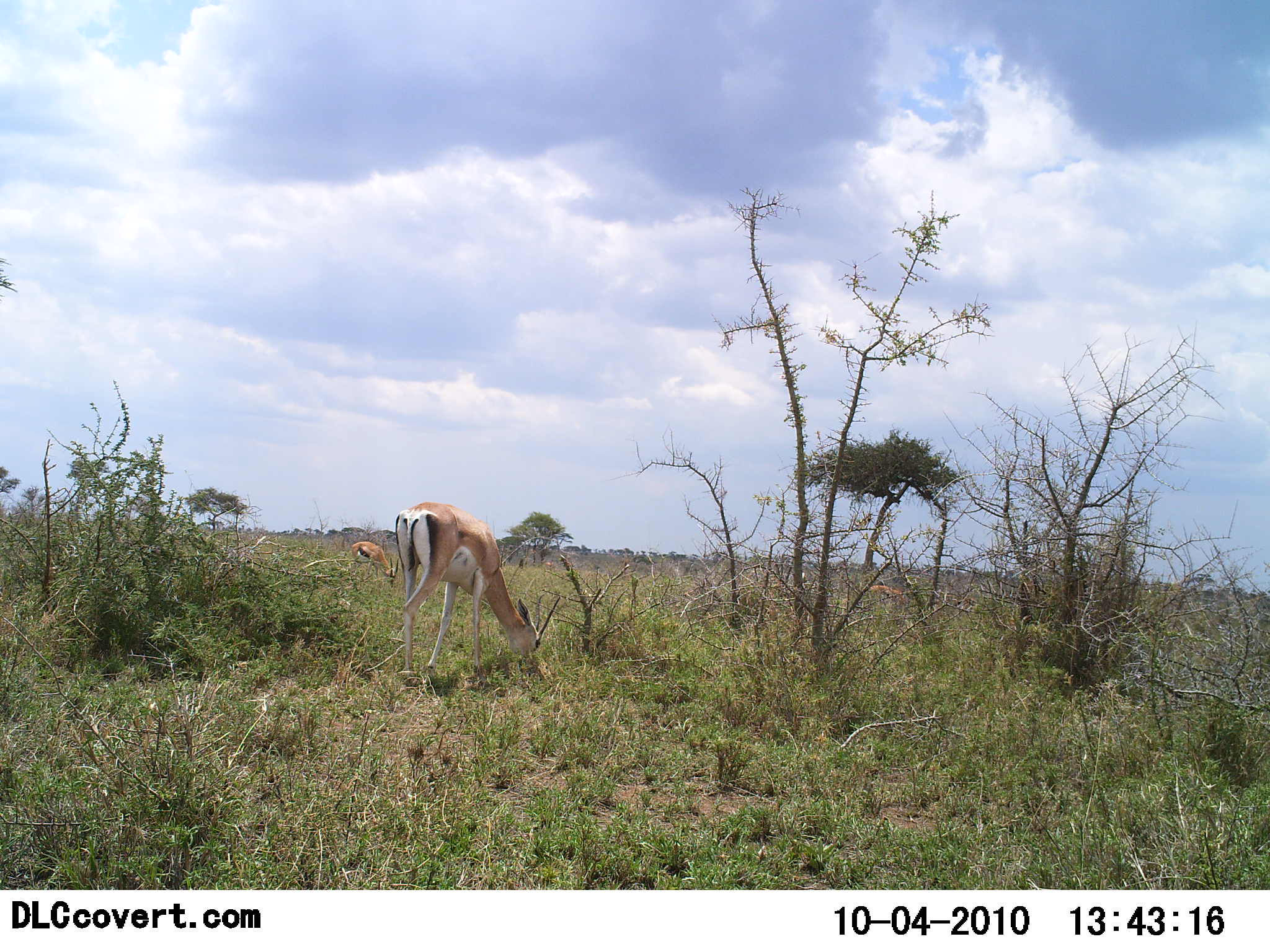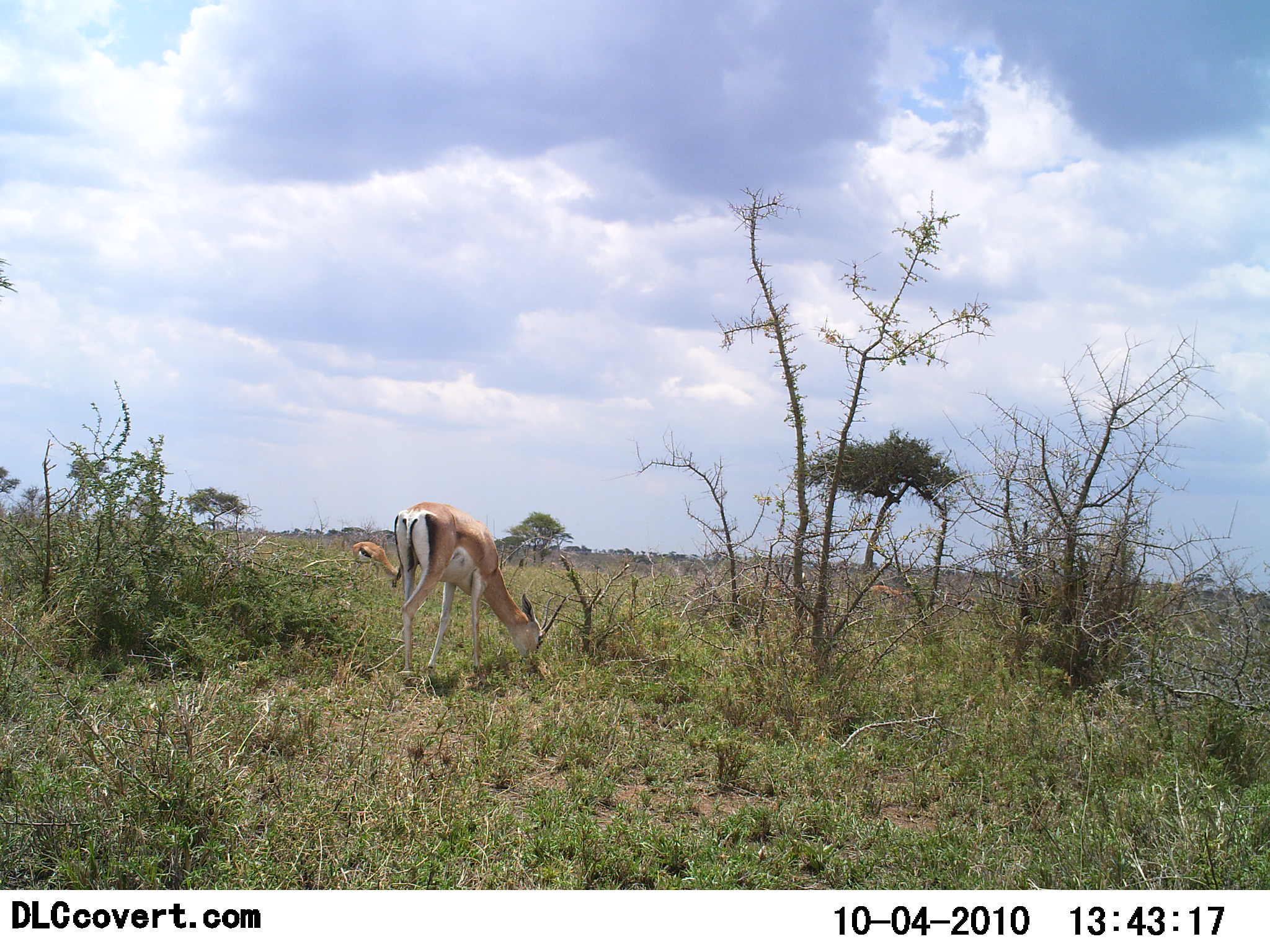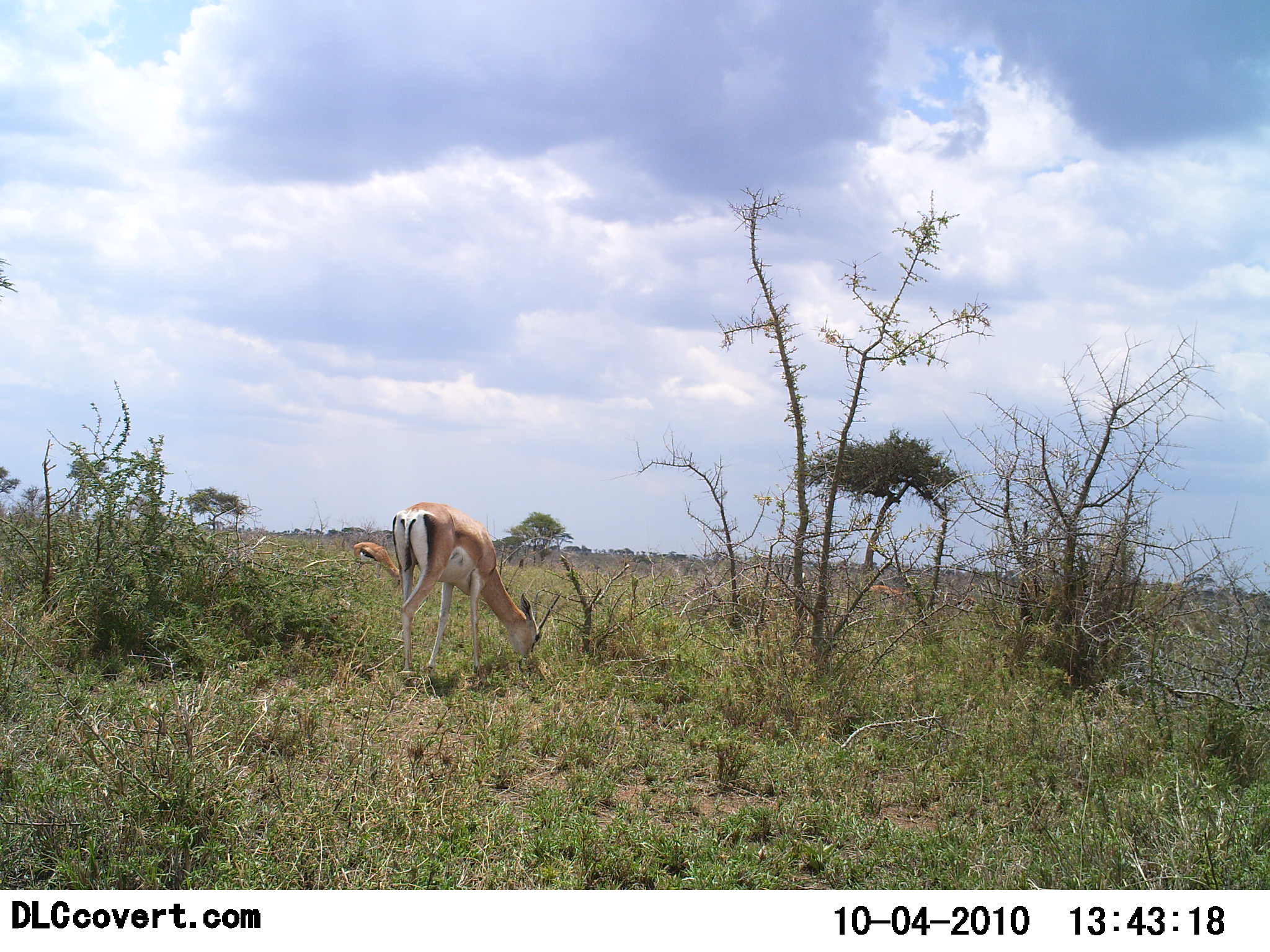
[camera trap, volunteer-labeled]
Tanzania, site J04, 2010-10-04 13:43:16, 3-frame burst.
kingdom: Animalia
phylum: Chordata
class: Mammalia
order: Artiodactyla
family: Bovidae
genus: Nanger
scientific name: Nanger granti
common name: grant's gazelle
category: gazellegrants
Gazellegrants (grant's gazelle) (Nanger granti), count 2. Behavior (volunteer vote fractions): standing 33%, resting 0%, moving 0%, interacting 0%. Young present (vote fraction): 0%. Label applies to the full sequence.